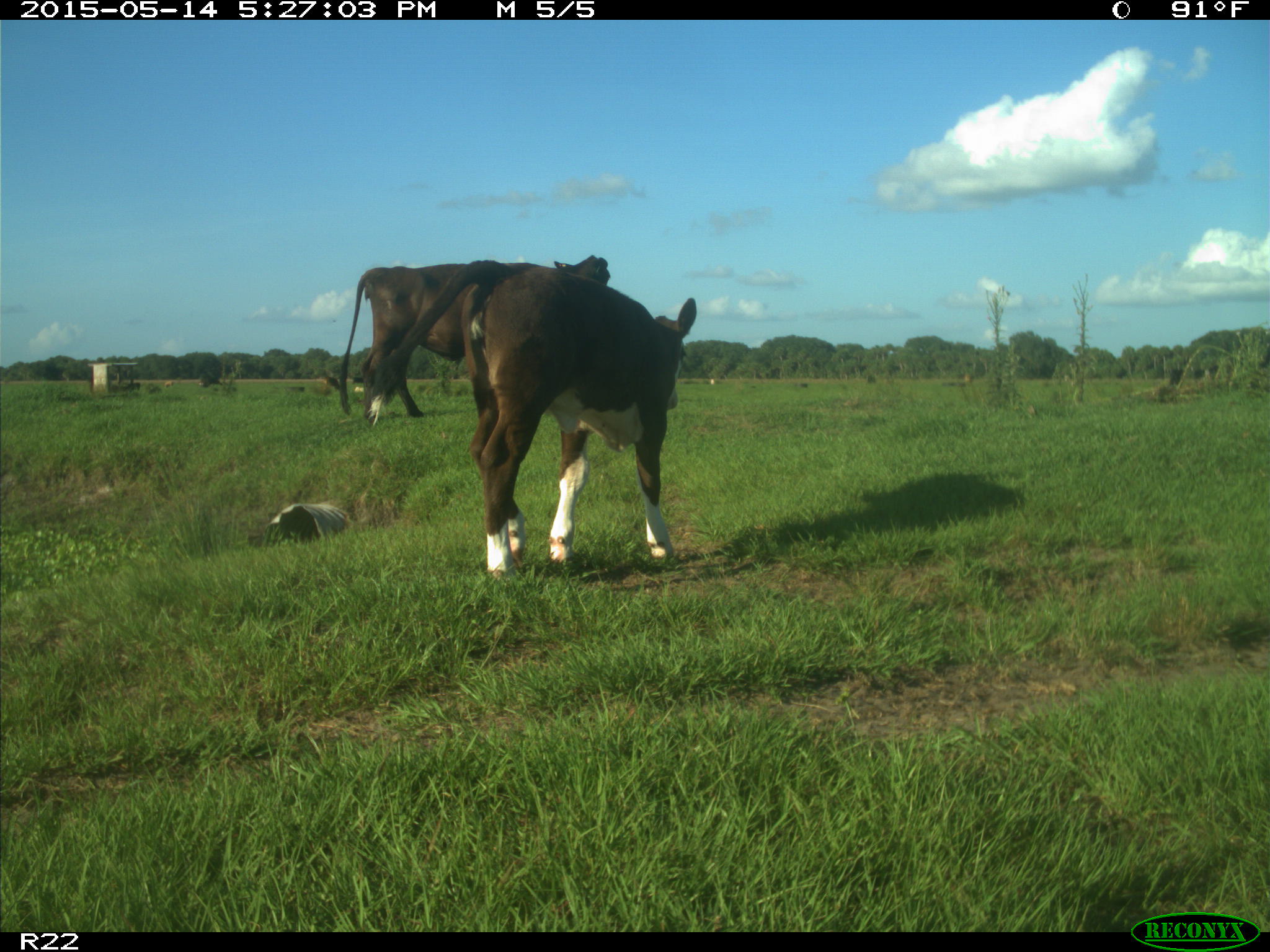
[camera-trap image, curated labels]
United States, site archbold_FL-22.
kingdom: Animalia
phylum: Chordata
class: Mammalia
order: Artiodactyla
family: Bovidae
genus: Bos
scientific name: Bos taurus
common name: domestic cow